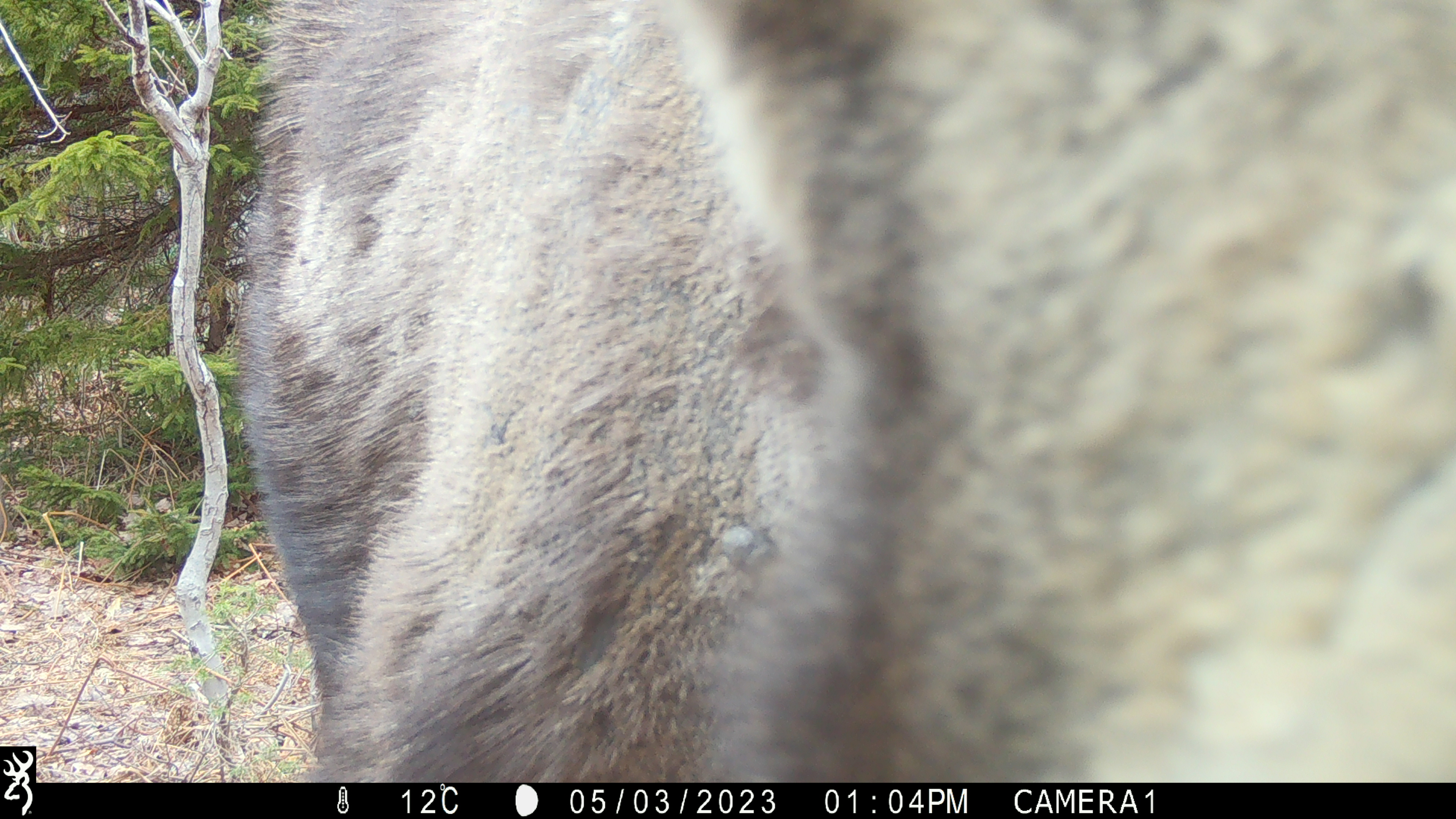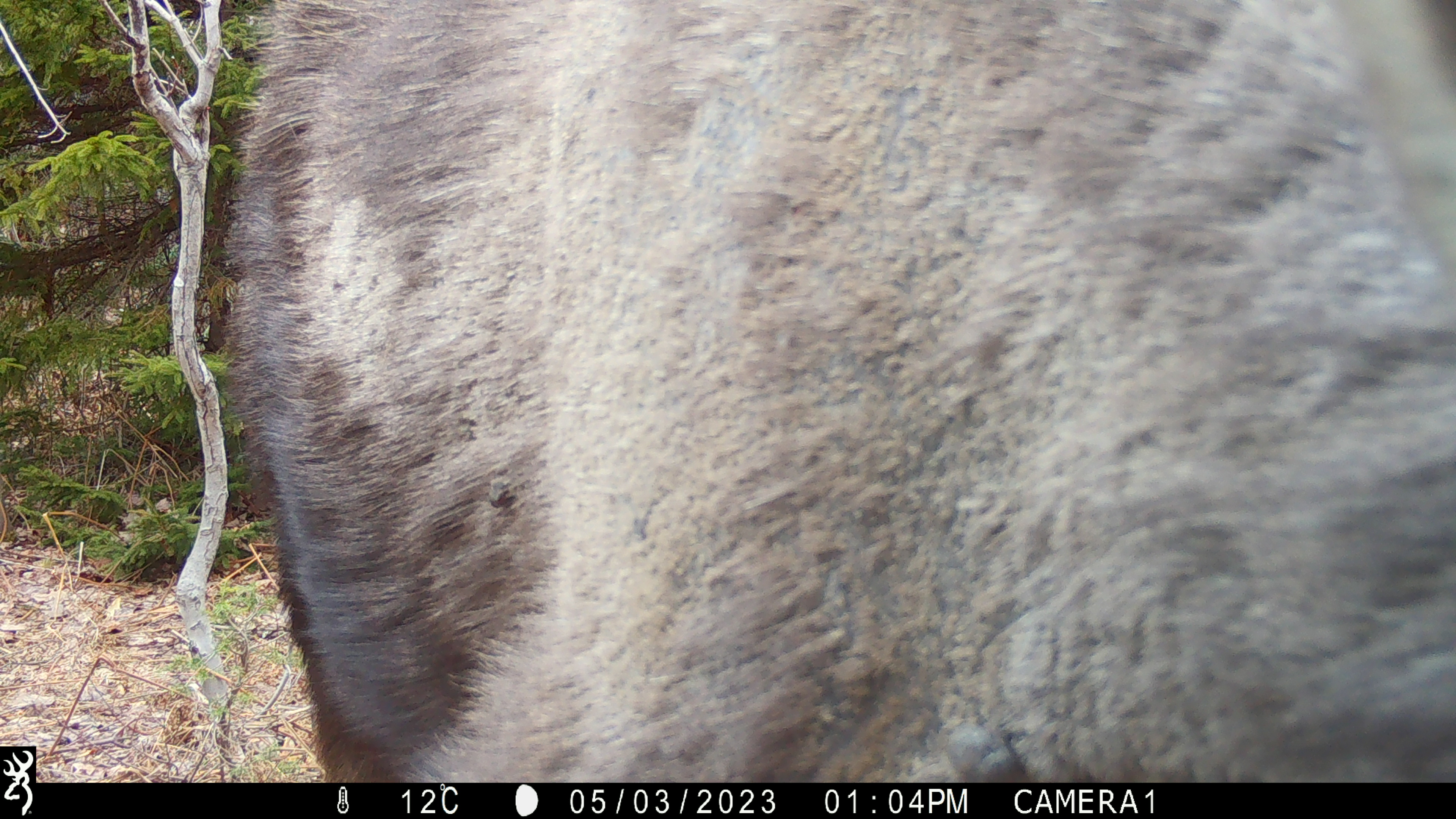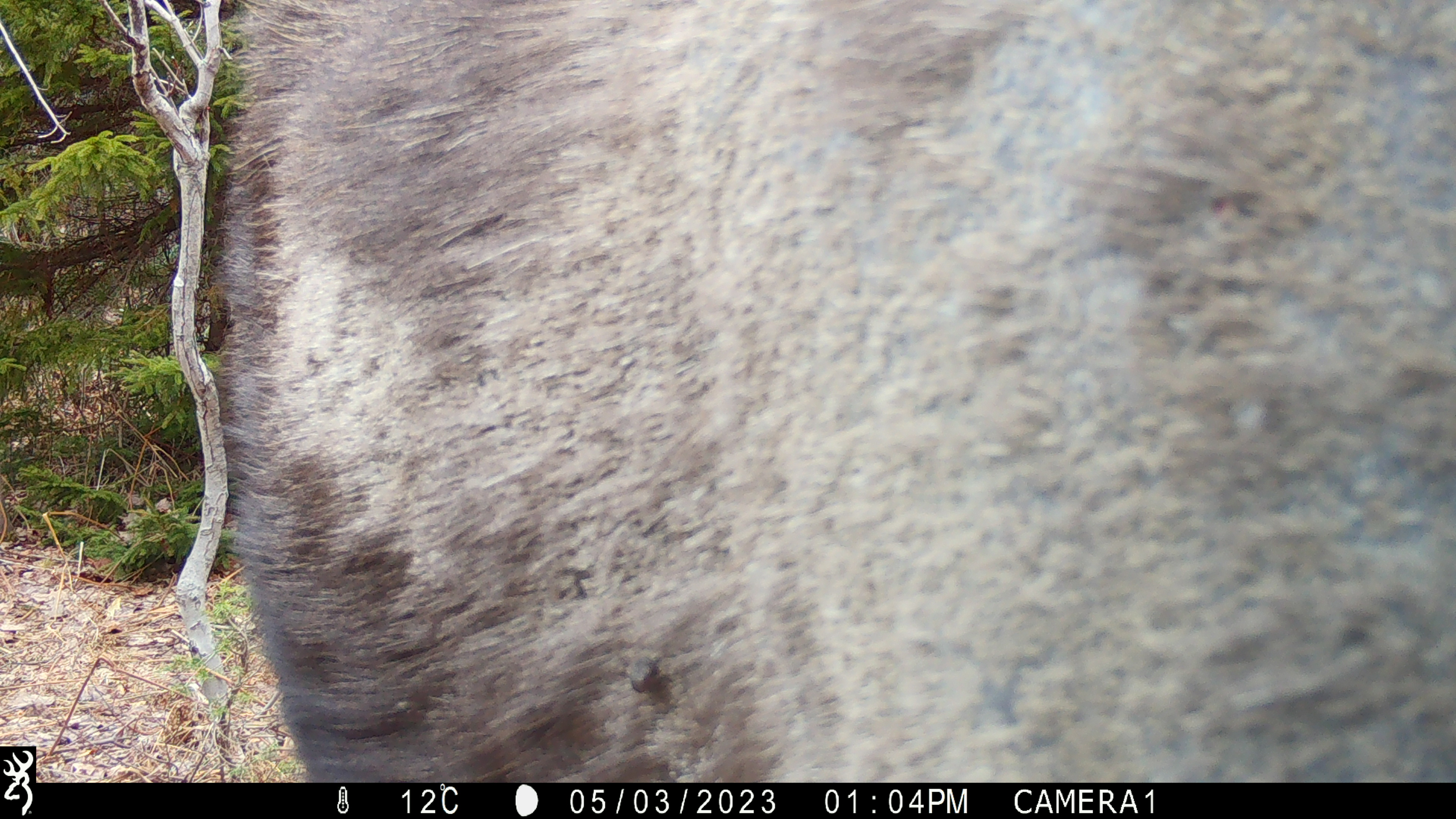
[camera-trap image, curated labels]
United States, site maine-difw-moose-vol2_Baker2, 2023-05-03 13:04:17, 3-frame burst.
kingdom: Animalia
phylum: Chordata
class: Mammalia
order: Artiodactyla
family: Cervidae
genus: Alces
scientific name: Alces alces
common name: moose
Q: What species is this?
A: Moose (Alces alces).